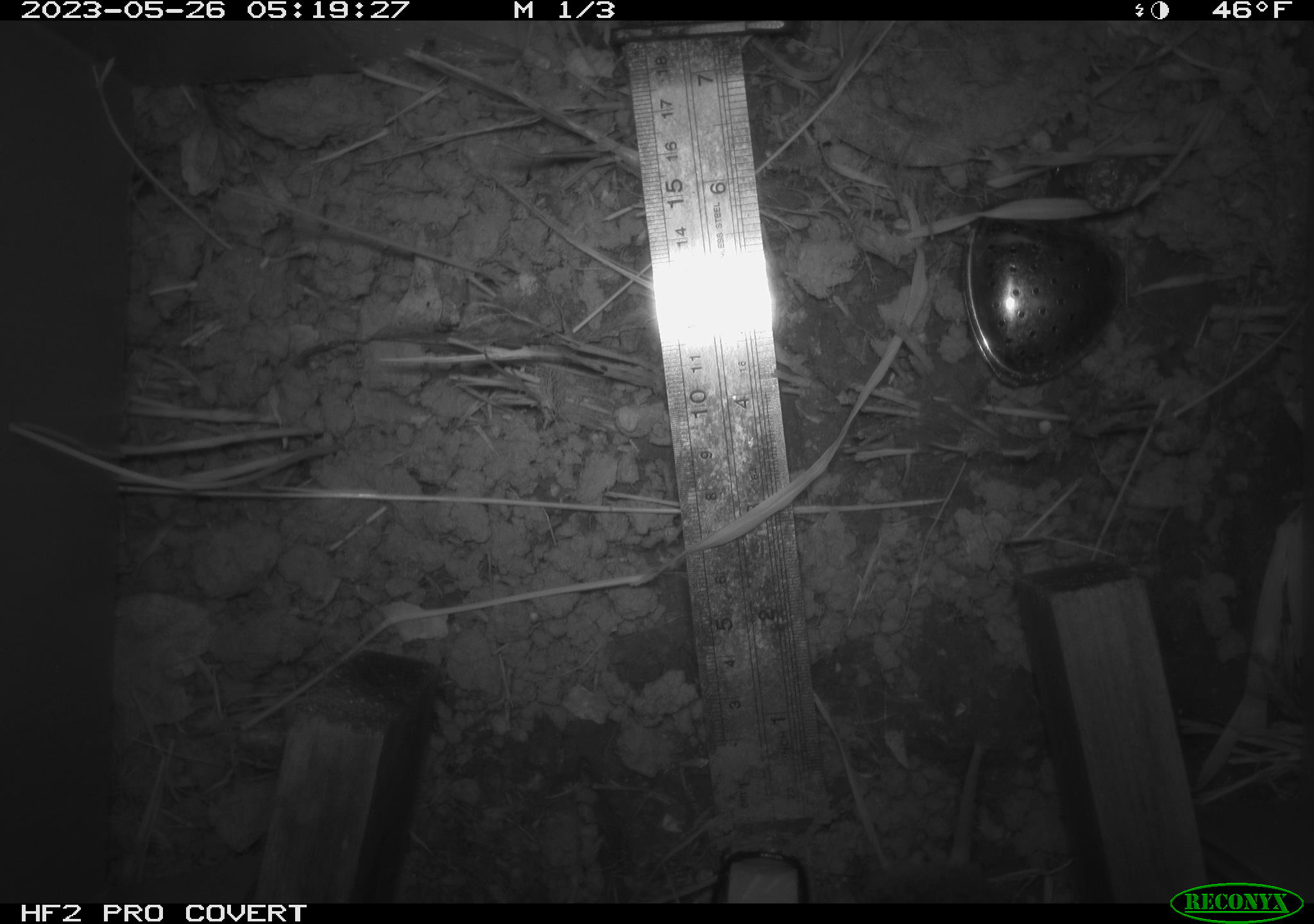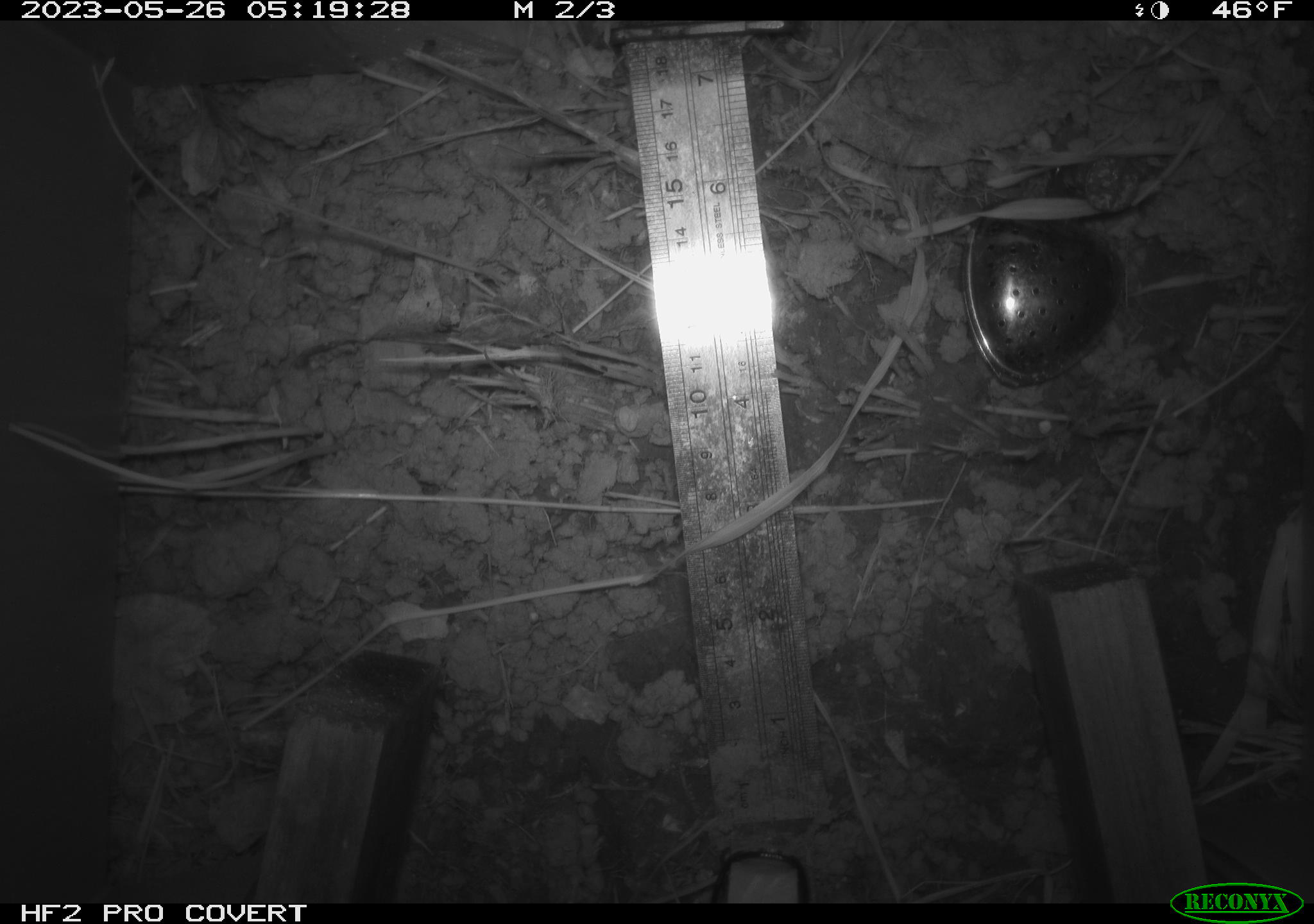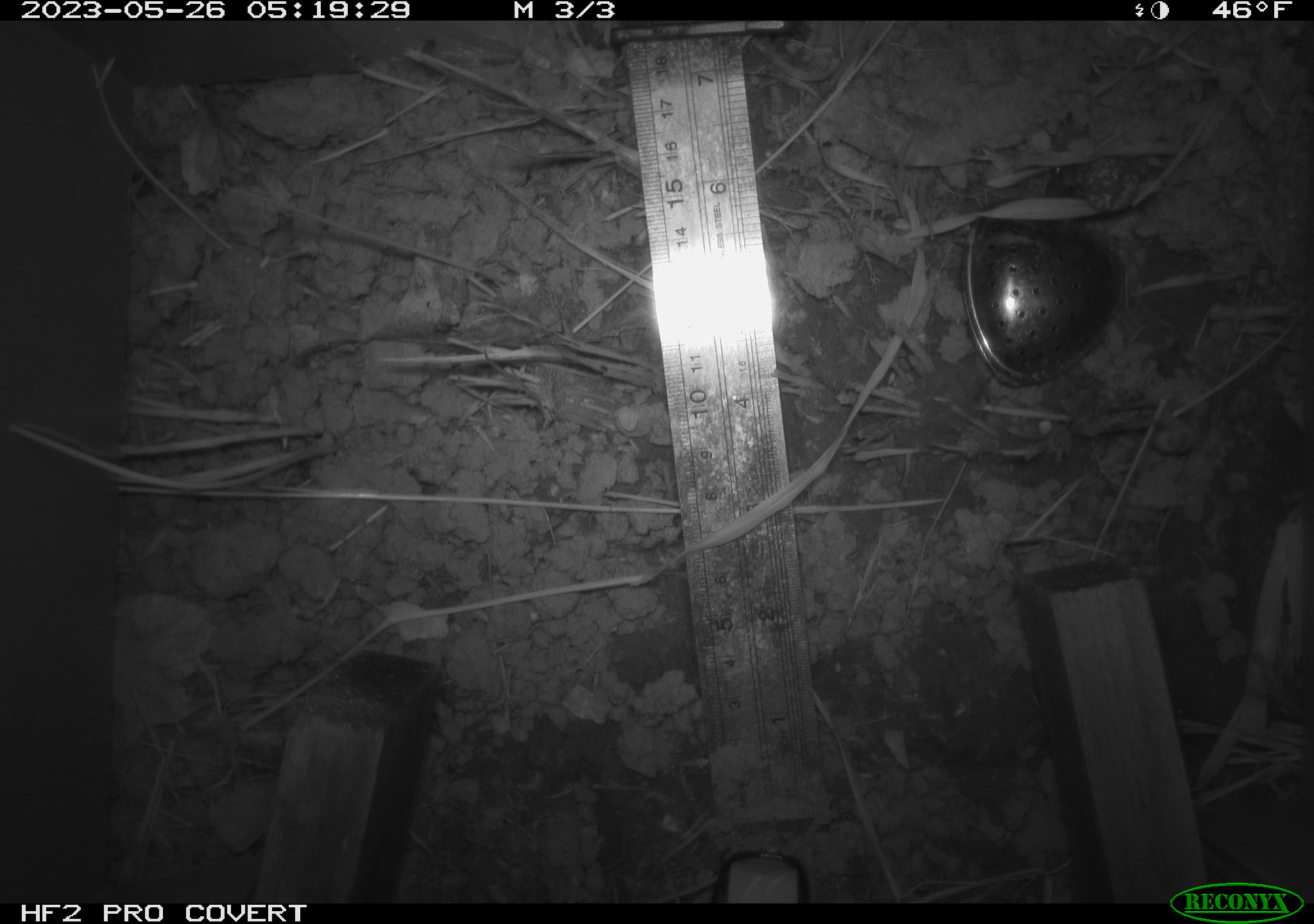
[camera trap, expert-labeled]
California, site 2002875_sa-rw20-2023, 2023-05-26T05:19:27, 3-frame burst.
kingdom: Animalia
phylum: Chordata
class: Mammalia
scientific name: Mammalia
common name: mammal